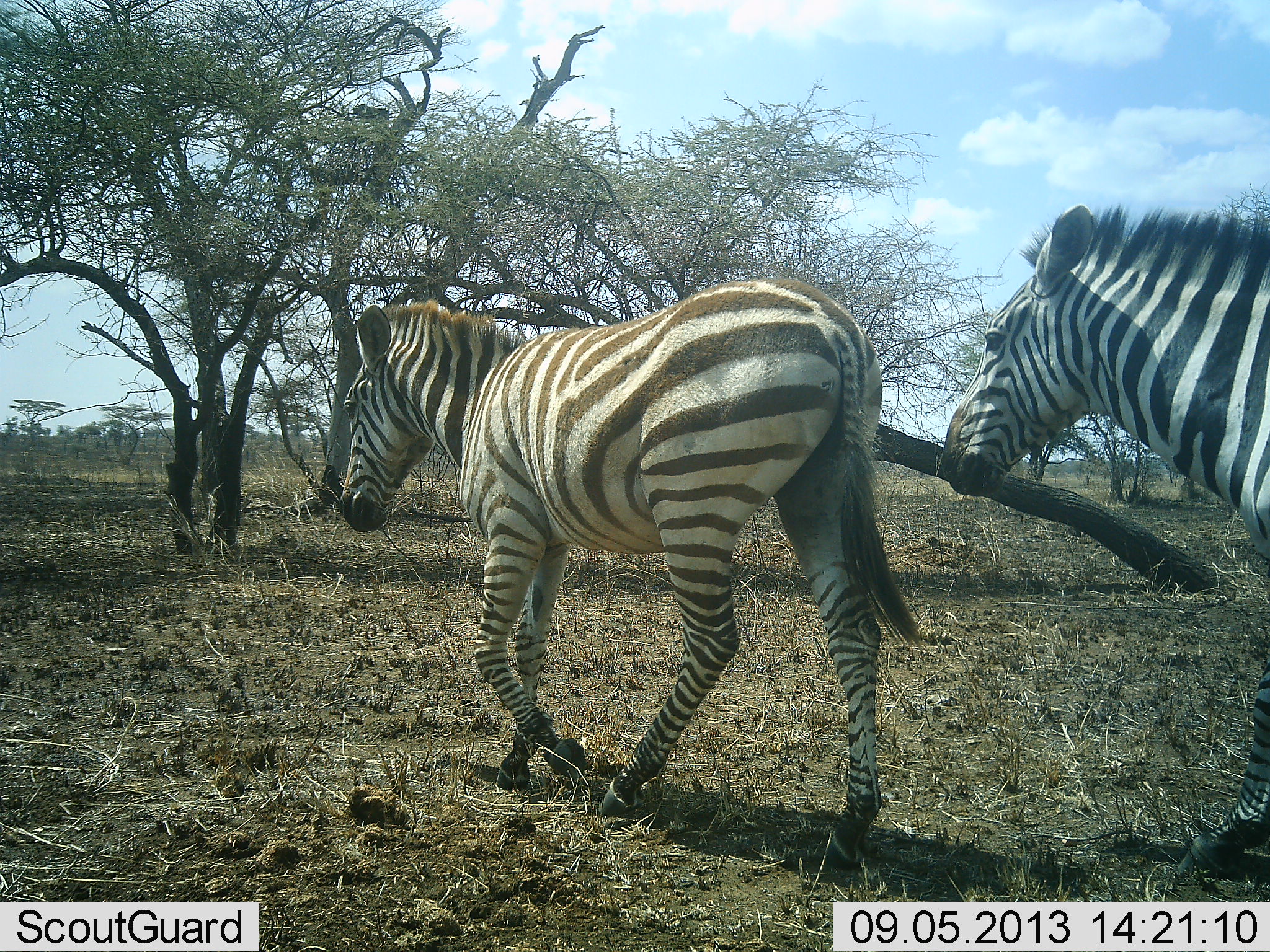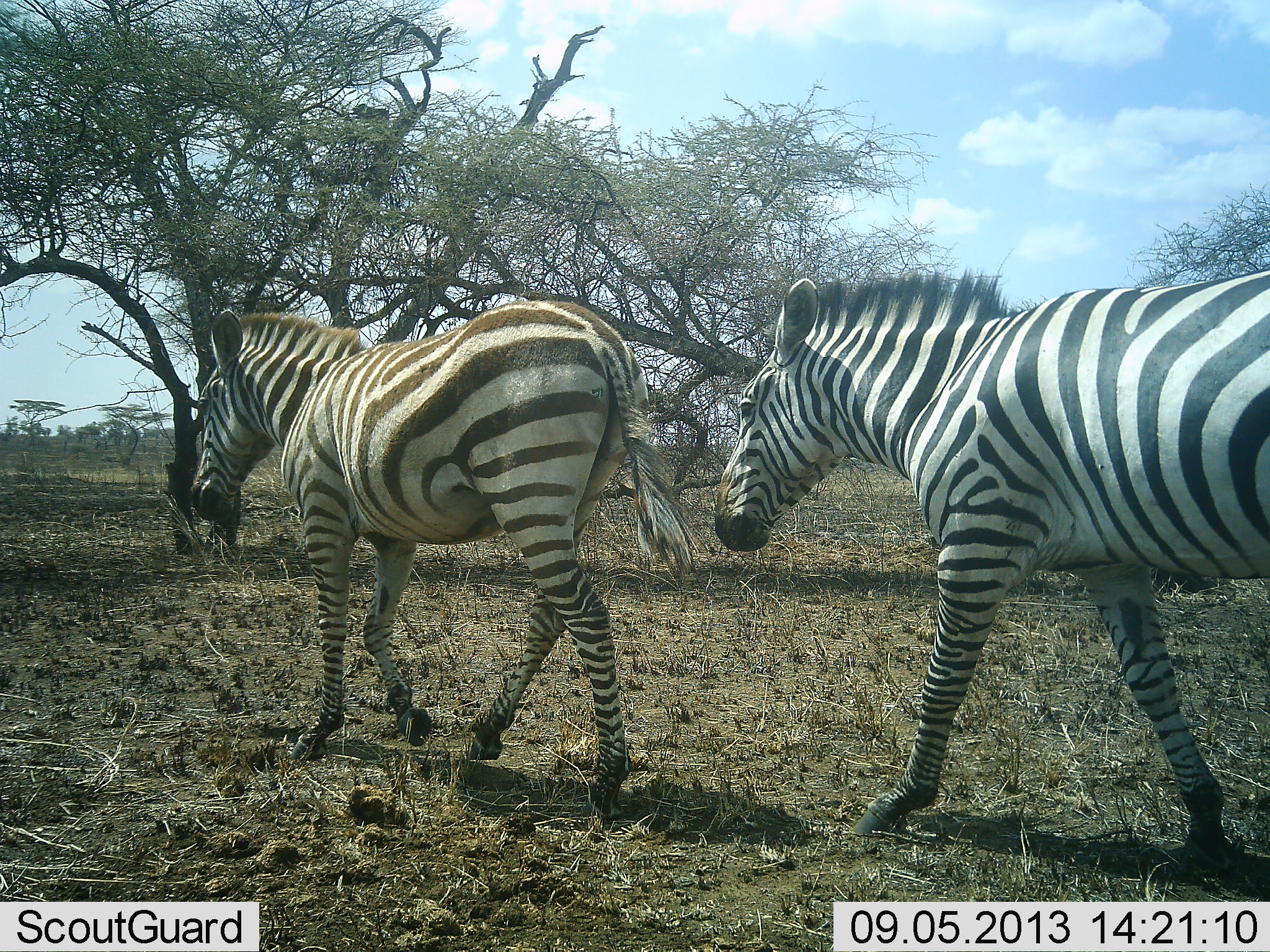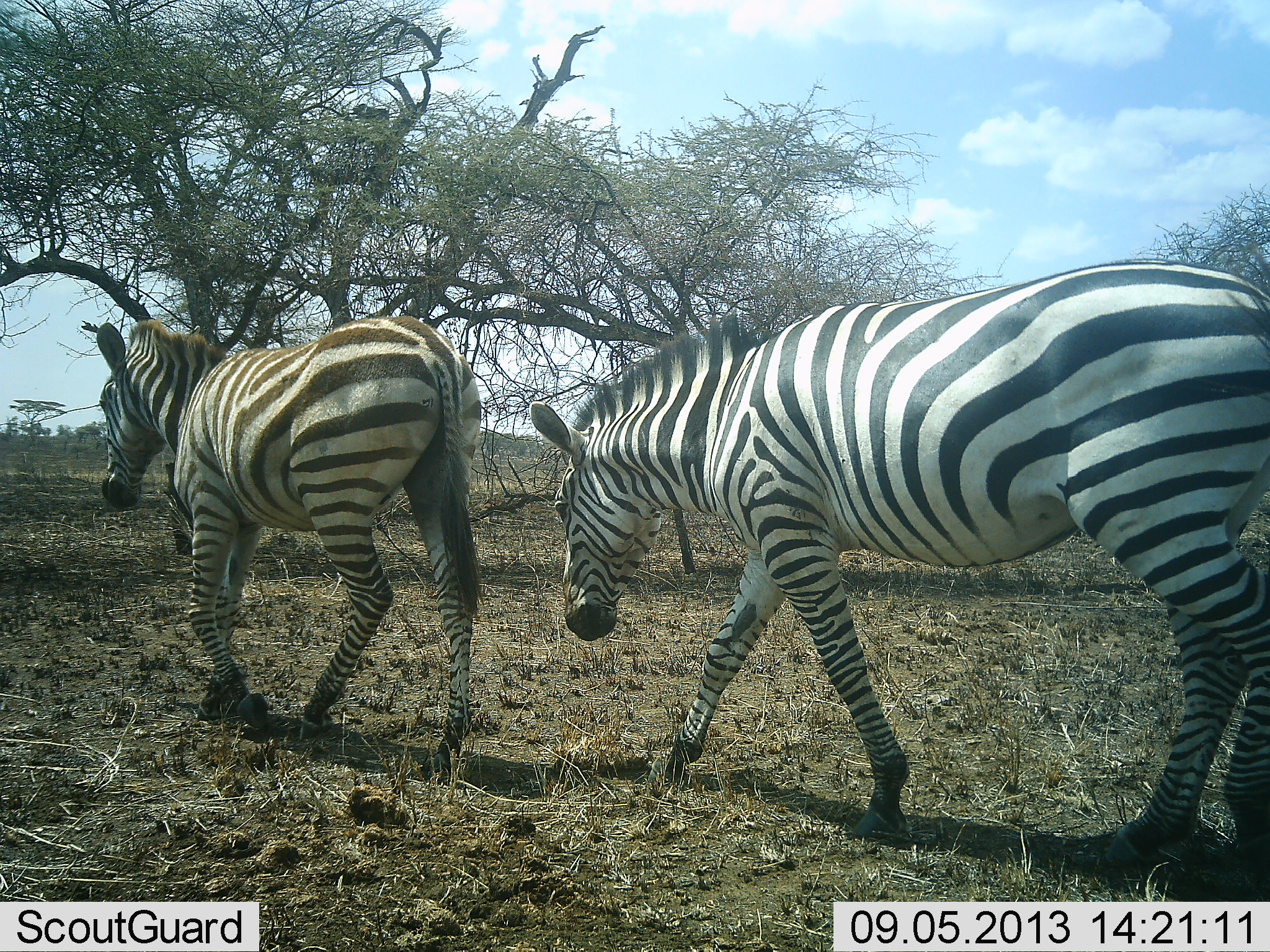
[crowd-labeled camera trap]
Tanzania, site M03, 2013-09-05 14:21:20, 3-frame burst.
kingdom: Animalia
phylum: Chordata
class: Mammalia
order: Perissodactyla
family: Equidae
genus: Equus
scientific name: Equus quagga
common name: plains zebra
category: zebra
Zebra (plains zebra) (Equus quagga), count 2. Behavior (volunteer vote fractions): standing 0%, resting 0%, moving 100%, interacting 0%. Young present (vote fraction): 0%. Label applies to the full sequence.